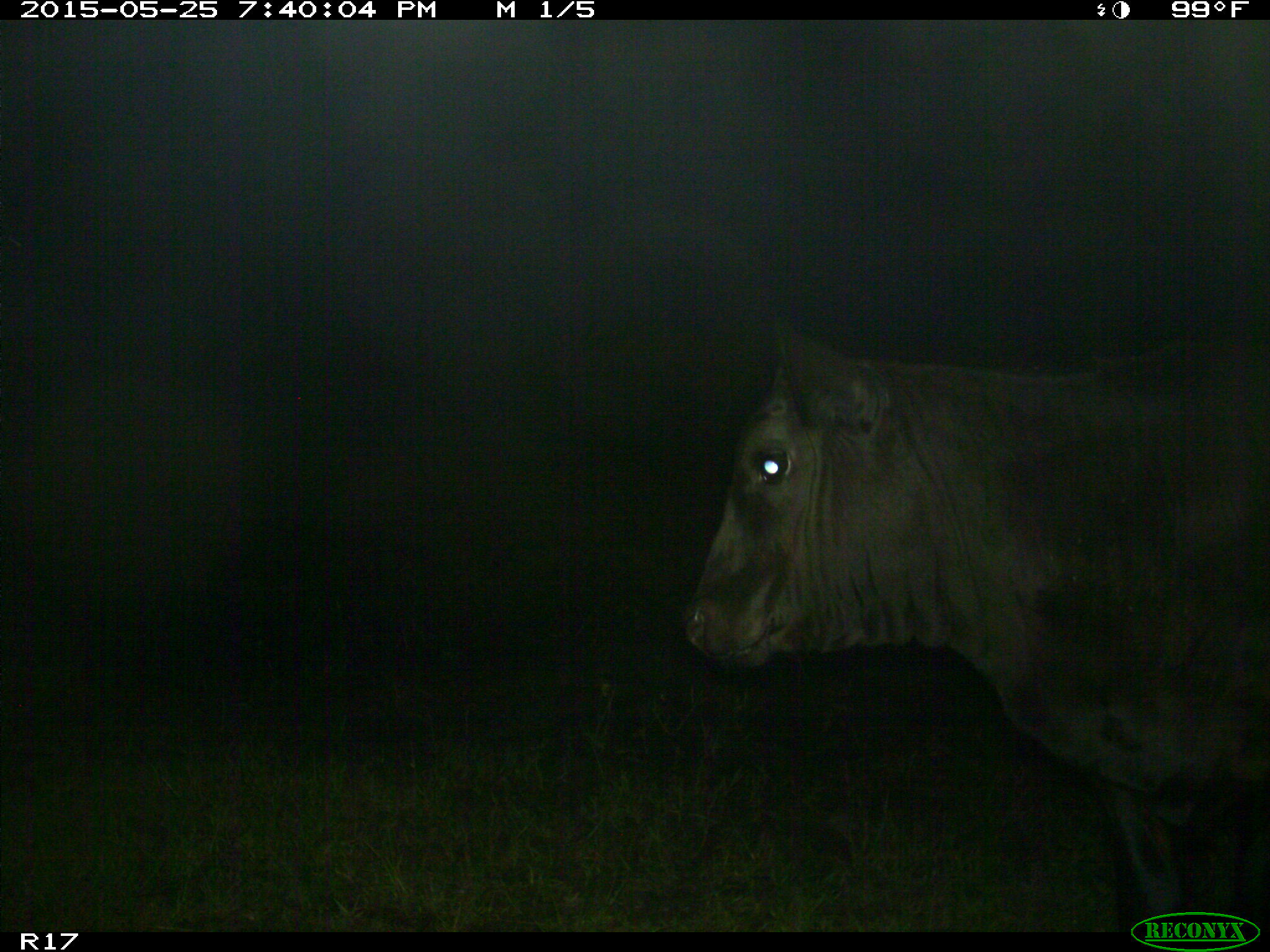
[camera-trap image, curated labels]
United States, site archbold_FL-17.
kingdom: Animalia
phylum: Chordata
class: Mammalia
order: Artiodactyla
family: Bovidae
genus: Bos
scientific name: Bos taurus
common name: domestic cow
Bos taurus (domestic cow).